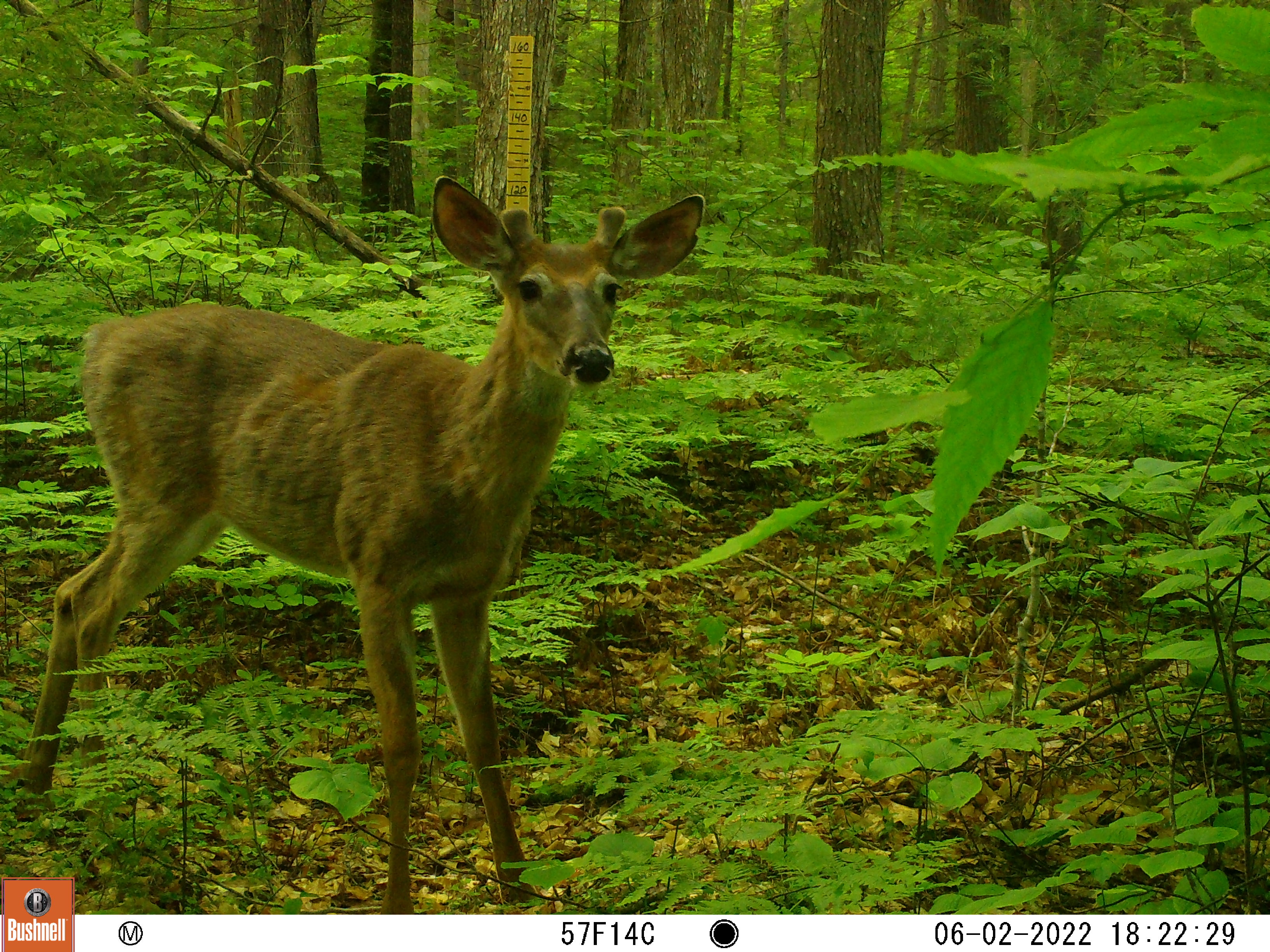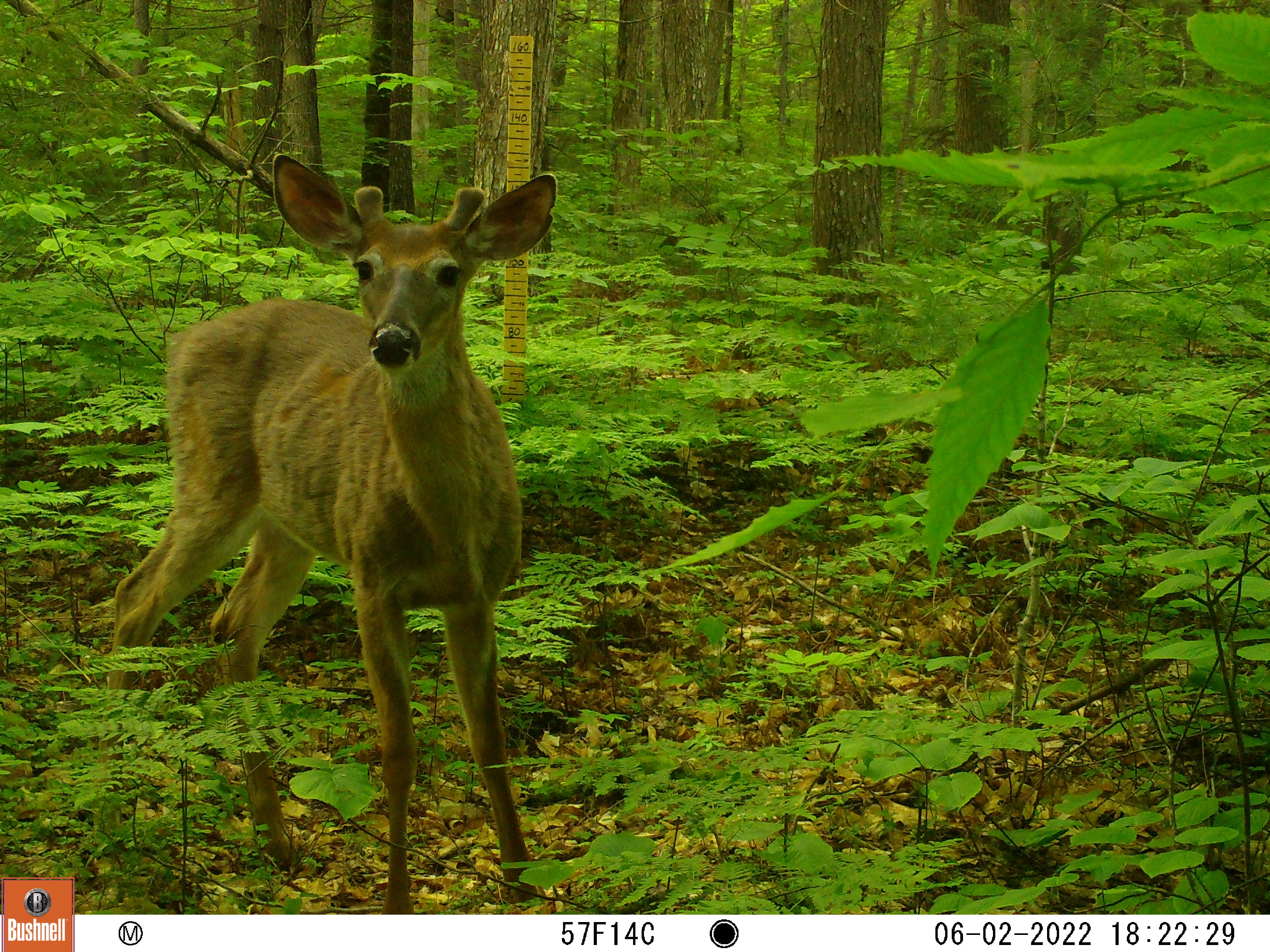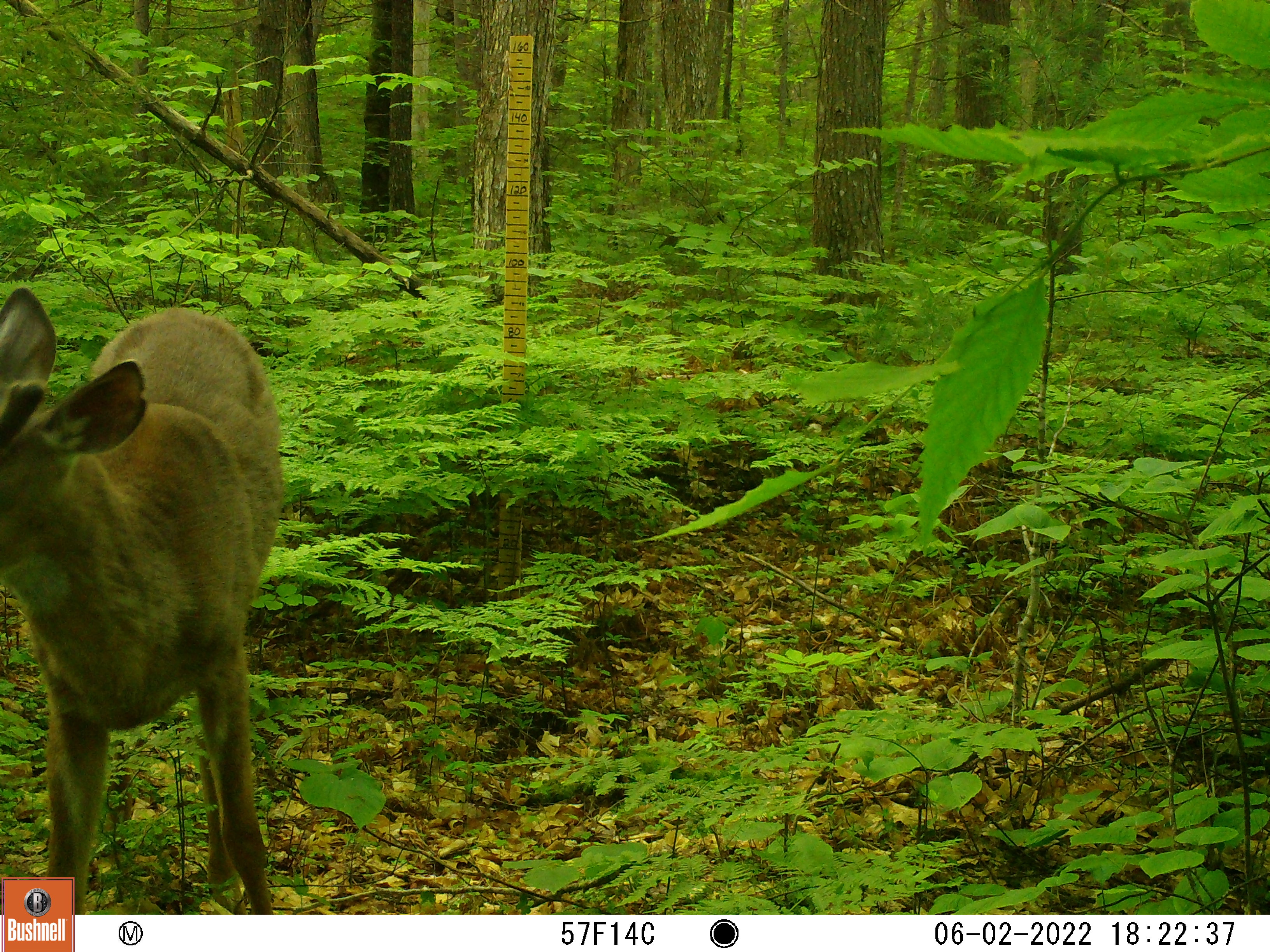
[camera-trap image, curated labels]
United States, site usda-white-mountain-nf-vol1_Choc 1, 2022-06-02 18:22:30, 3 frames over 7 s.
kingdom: Animalia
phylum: Chordata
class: Mammalia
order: Artiodactyla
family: Cervidae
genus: Odocoileus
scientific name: Odocoileus virginianus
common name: white-tailed deer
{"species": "white-tailed deer (Odocoileus virginianus)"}